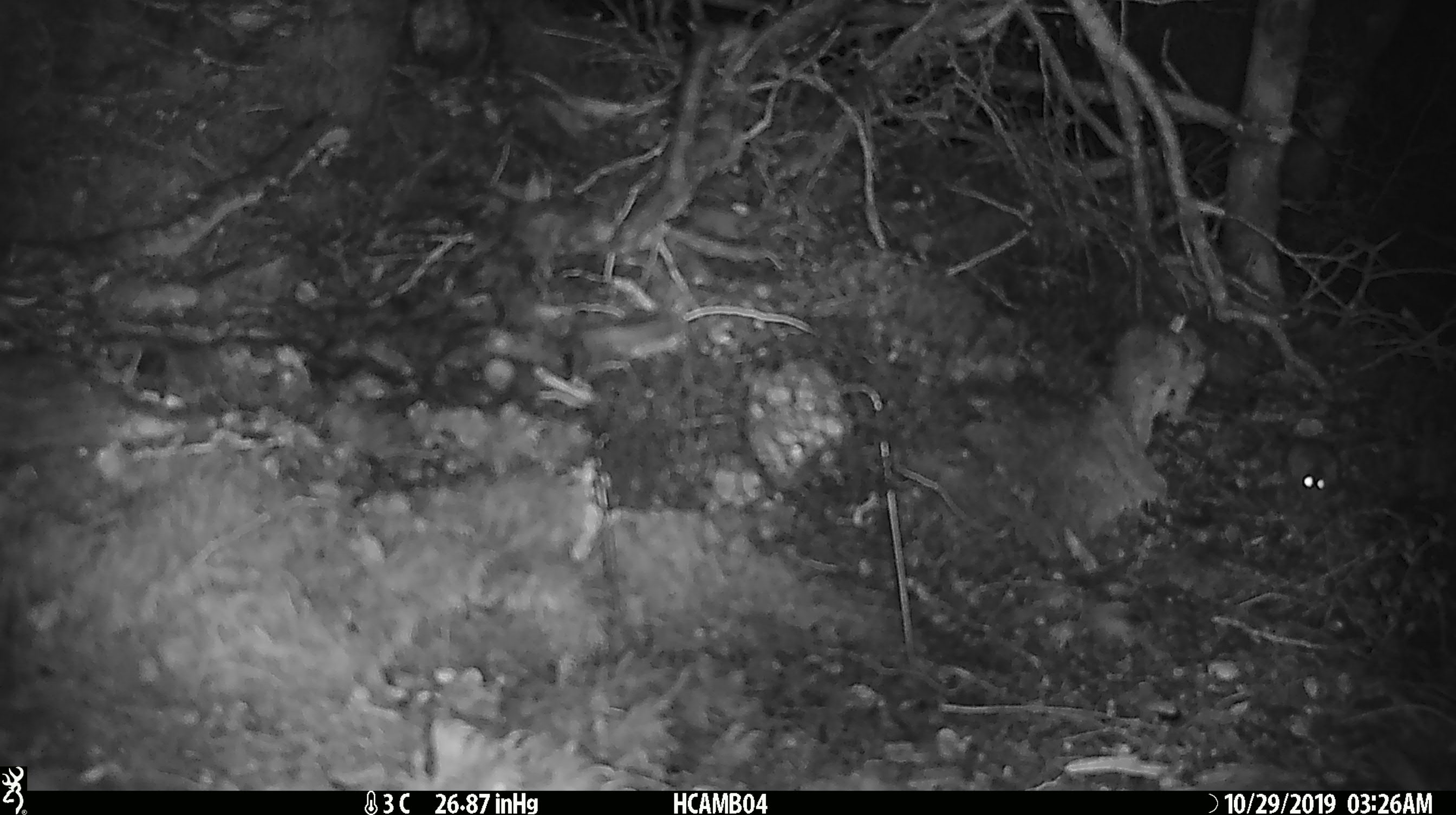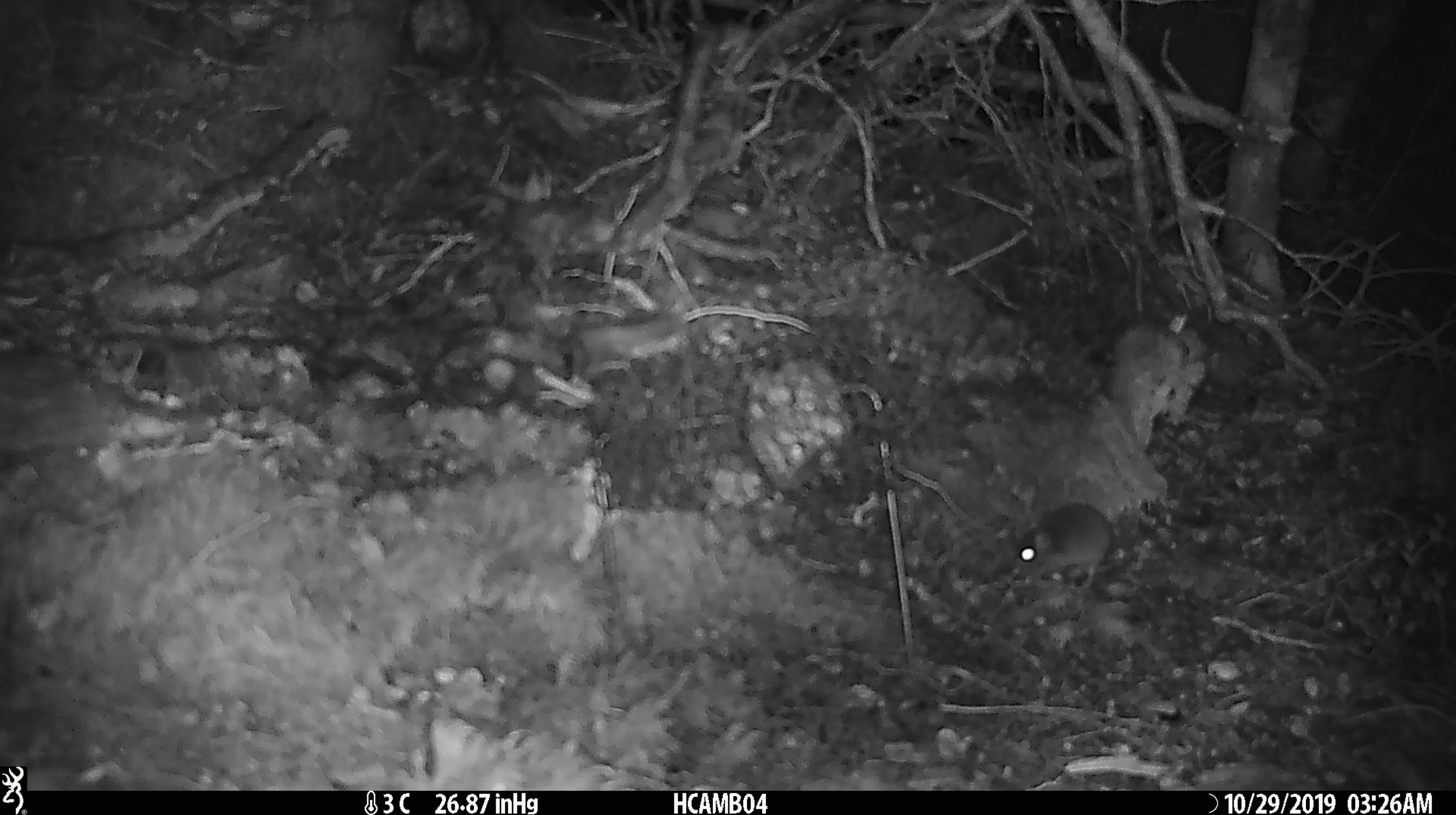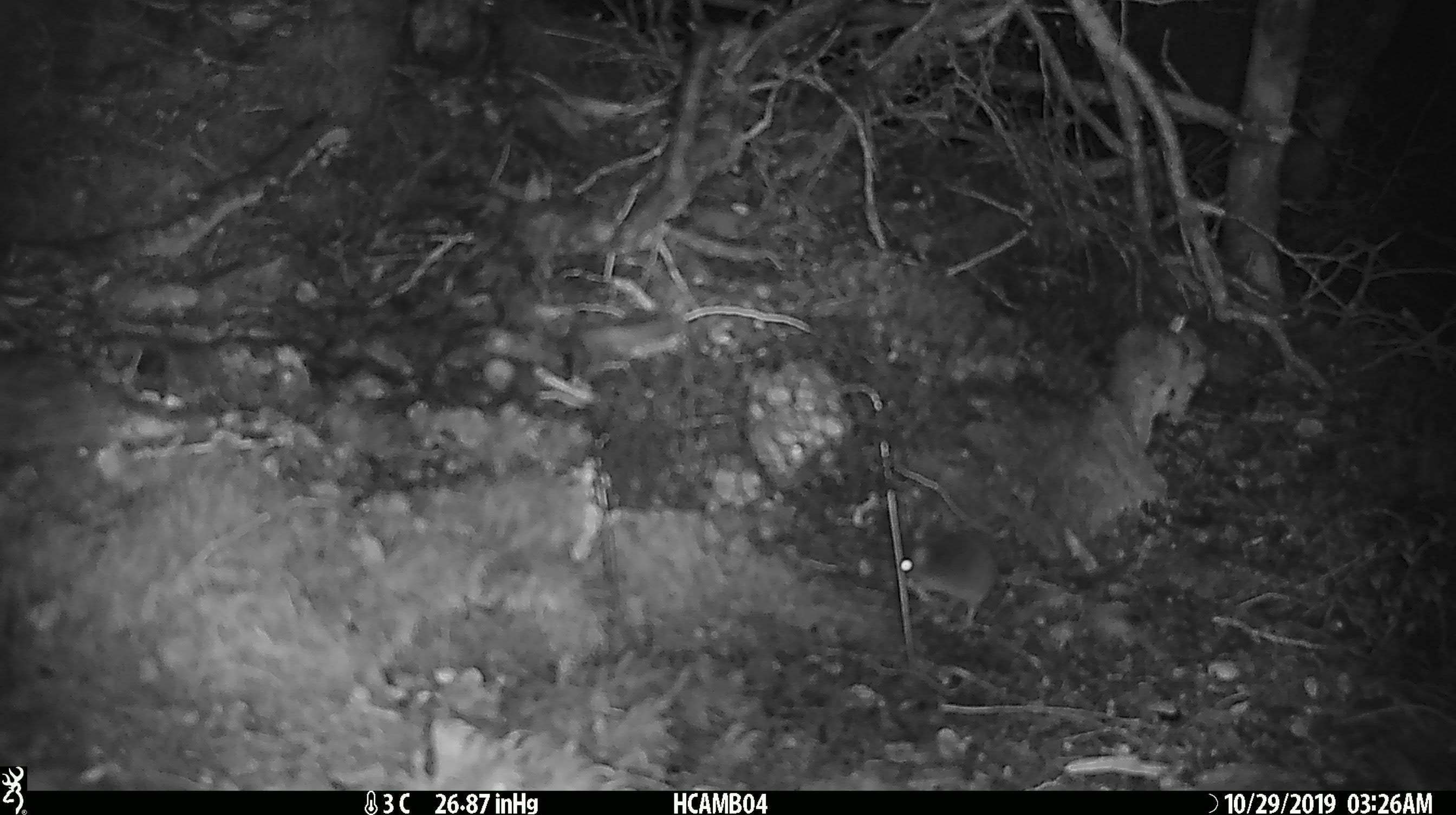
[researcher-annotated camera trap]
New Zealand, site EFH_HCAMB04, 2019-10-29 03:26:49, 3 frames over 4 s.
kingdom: Animalia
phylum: Chordata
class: Mammalia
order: Rodentia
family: Muridae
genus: Mus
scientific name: Mus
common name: mouse